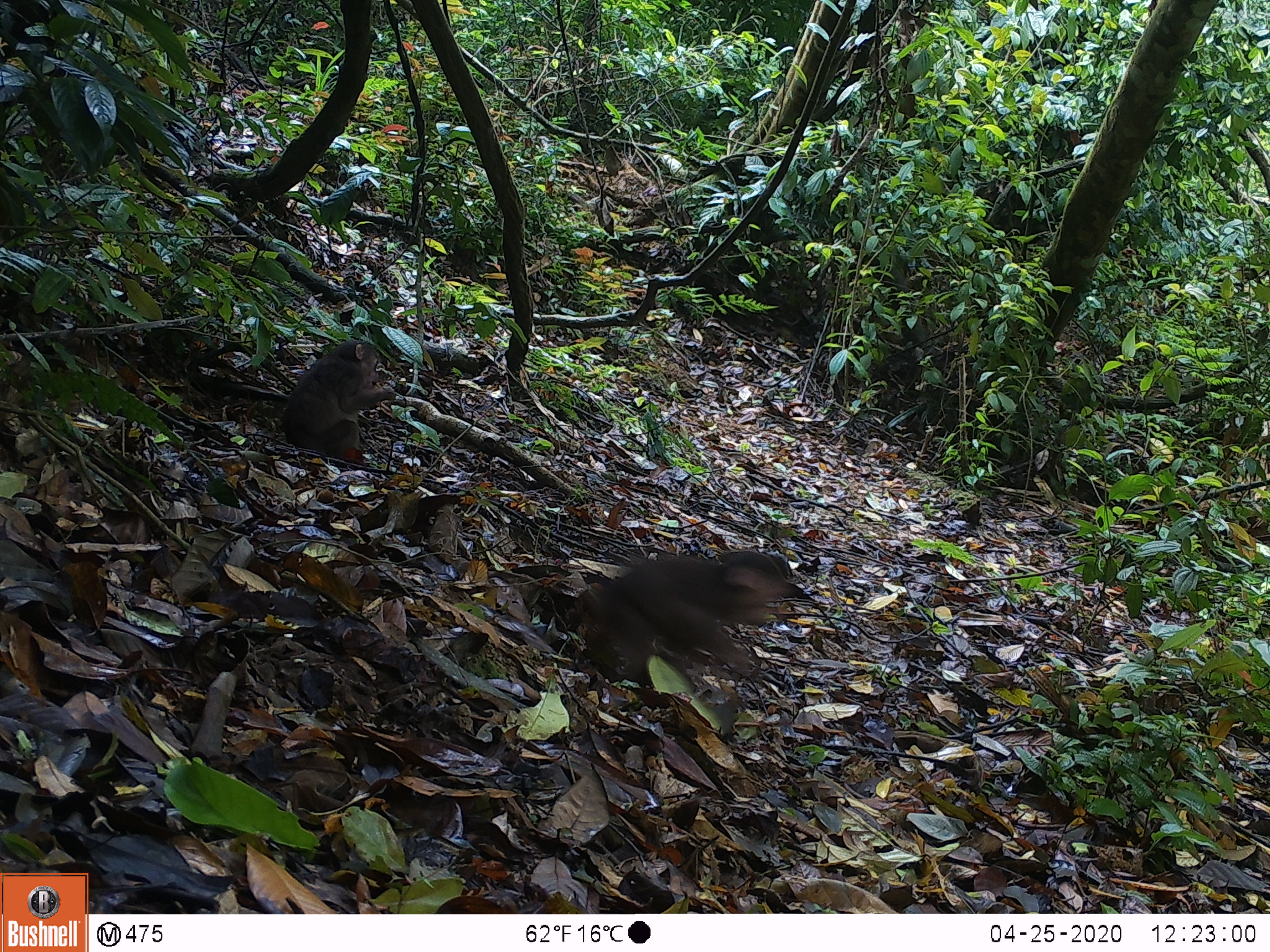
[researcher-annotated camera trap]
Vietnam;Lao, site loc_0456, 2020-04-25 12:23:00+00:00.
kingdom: Animalia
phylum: Chordata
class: Mammalia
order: Primates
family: Cercopithecidae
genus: Macaca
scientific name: Macaca arctoides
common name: stump-tailed macaque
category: stump tailed macaque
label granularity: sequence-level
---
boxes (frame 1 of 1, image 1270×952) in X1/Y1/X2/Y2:
stump tailed macaque: 585/544/817/687; 280/338/396/465